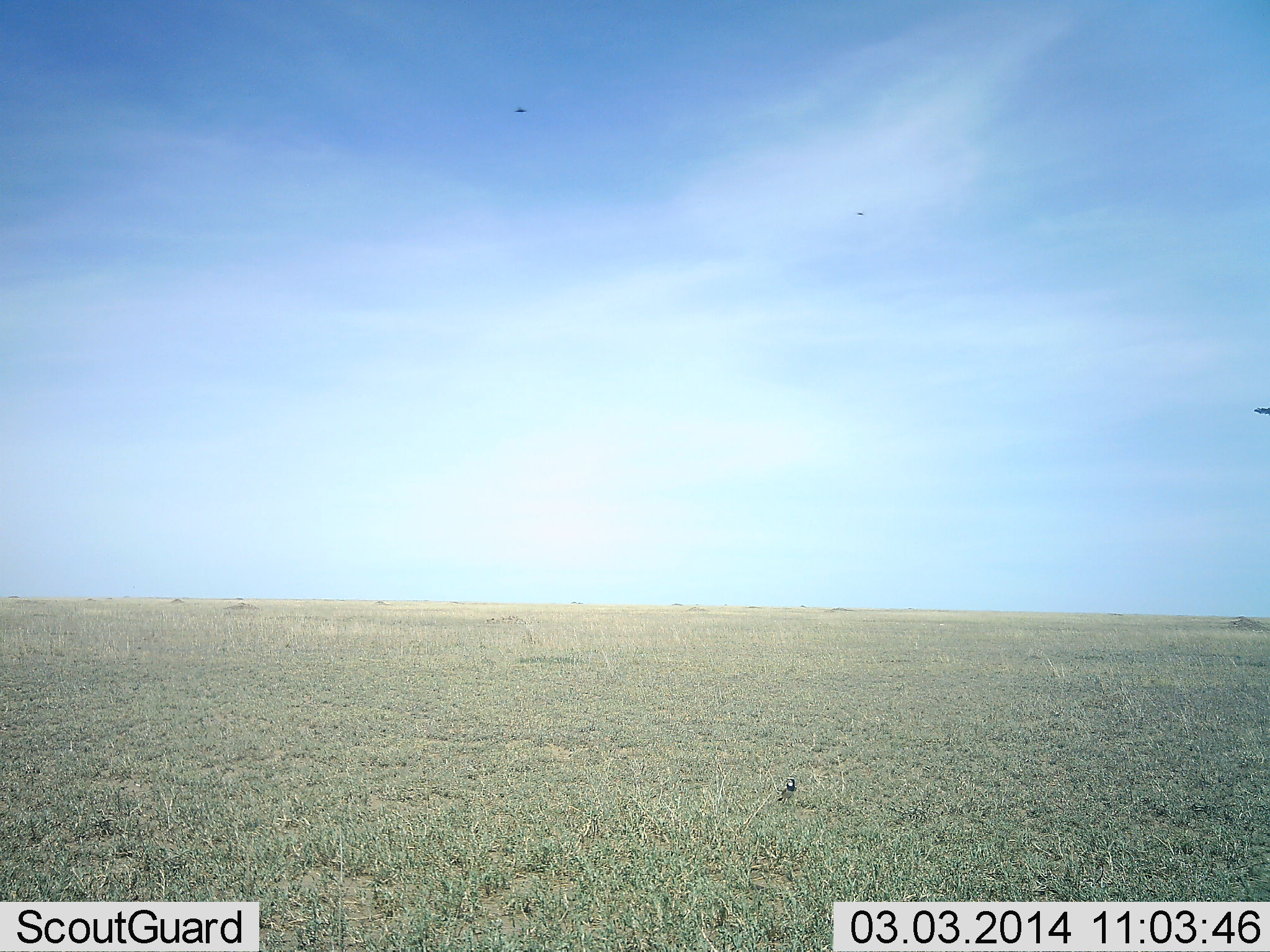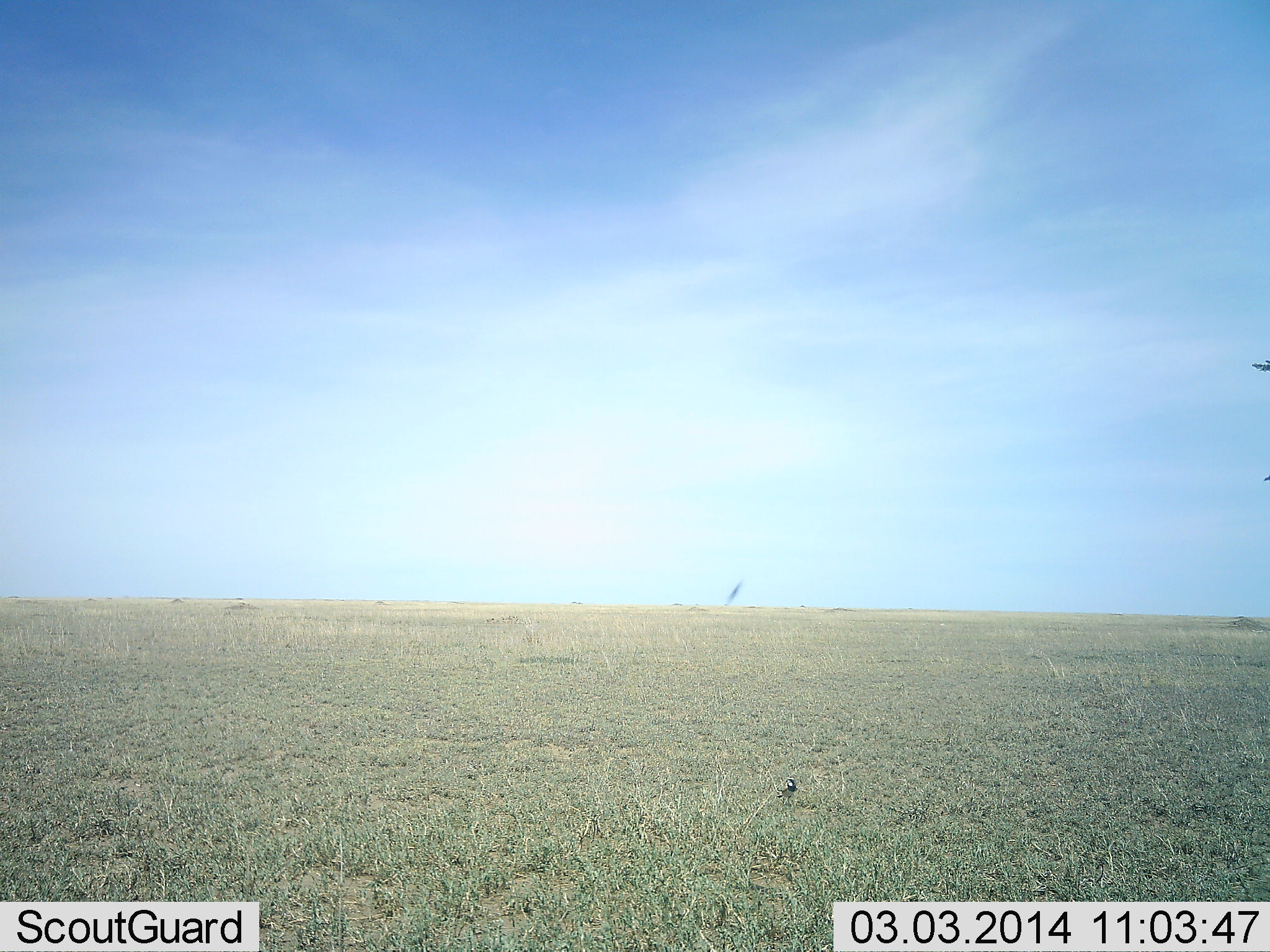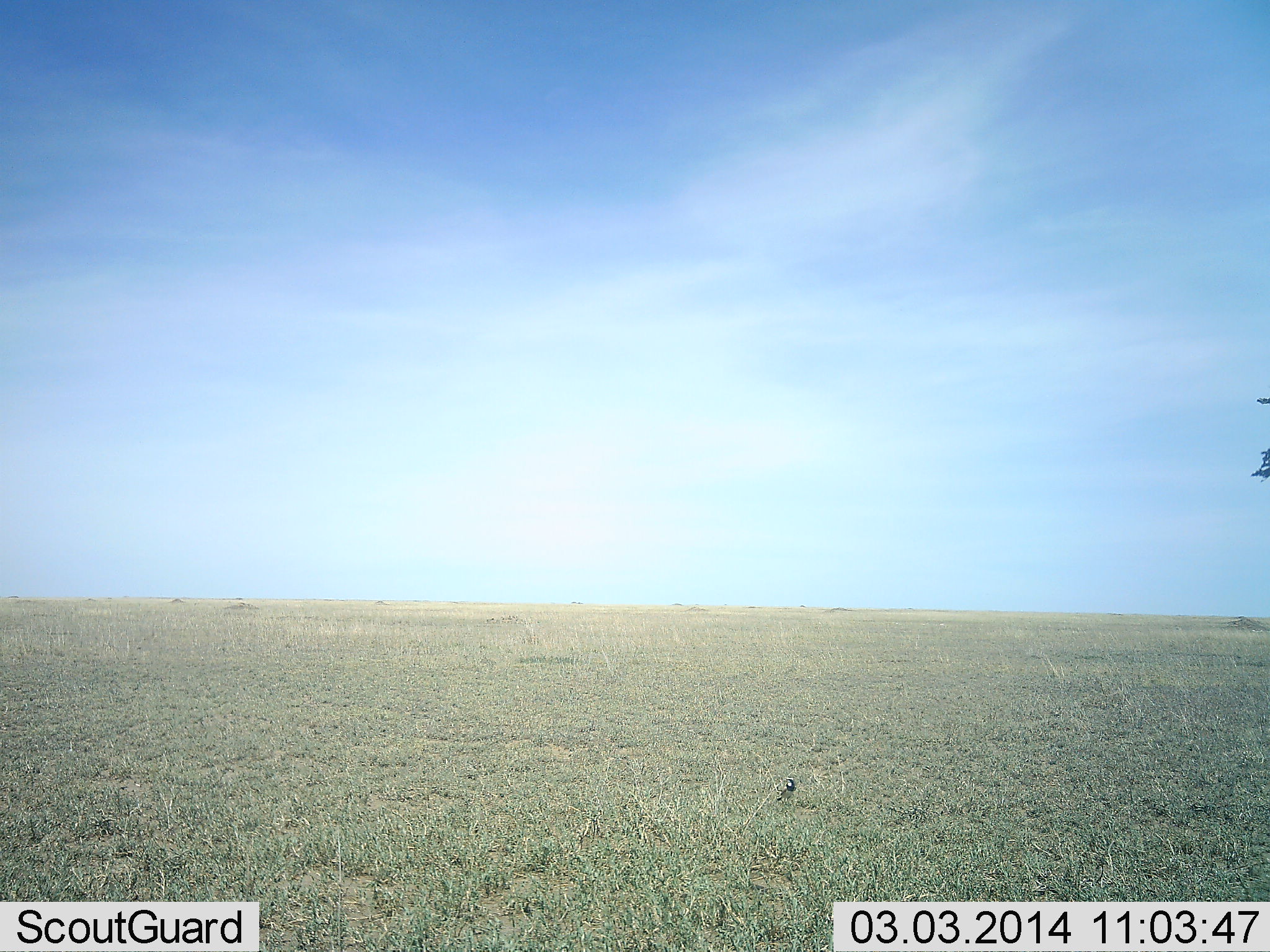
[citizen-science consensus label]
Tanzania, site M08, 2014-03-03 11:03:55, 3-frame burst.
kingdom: Animalia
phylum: Chordata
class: Aves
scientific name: Aves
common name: bird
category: otherbird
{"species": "otherbird (bird) (Aves)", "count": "1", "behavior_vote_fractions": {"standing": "83%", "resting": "8%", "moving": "50%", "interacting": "0%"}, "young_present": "0%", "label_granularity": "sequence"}